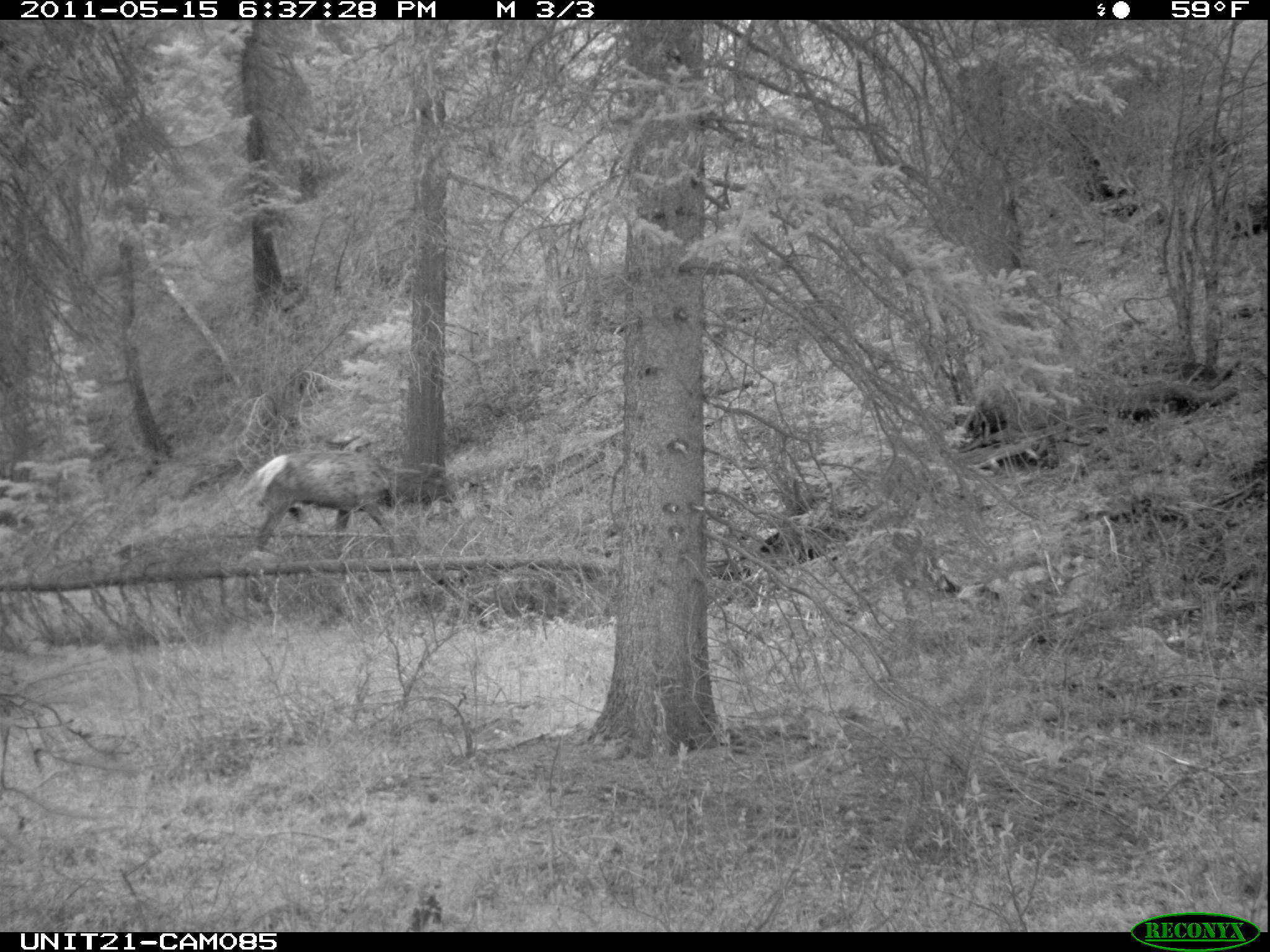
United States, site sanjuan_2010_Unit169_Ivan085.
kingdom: Animalia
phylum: Chordata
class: Mammalia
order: Artiodactyla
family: Cervidae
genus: Cervus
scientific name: Cervus elaphus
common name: red deer